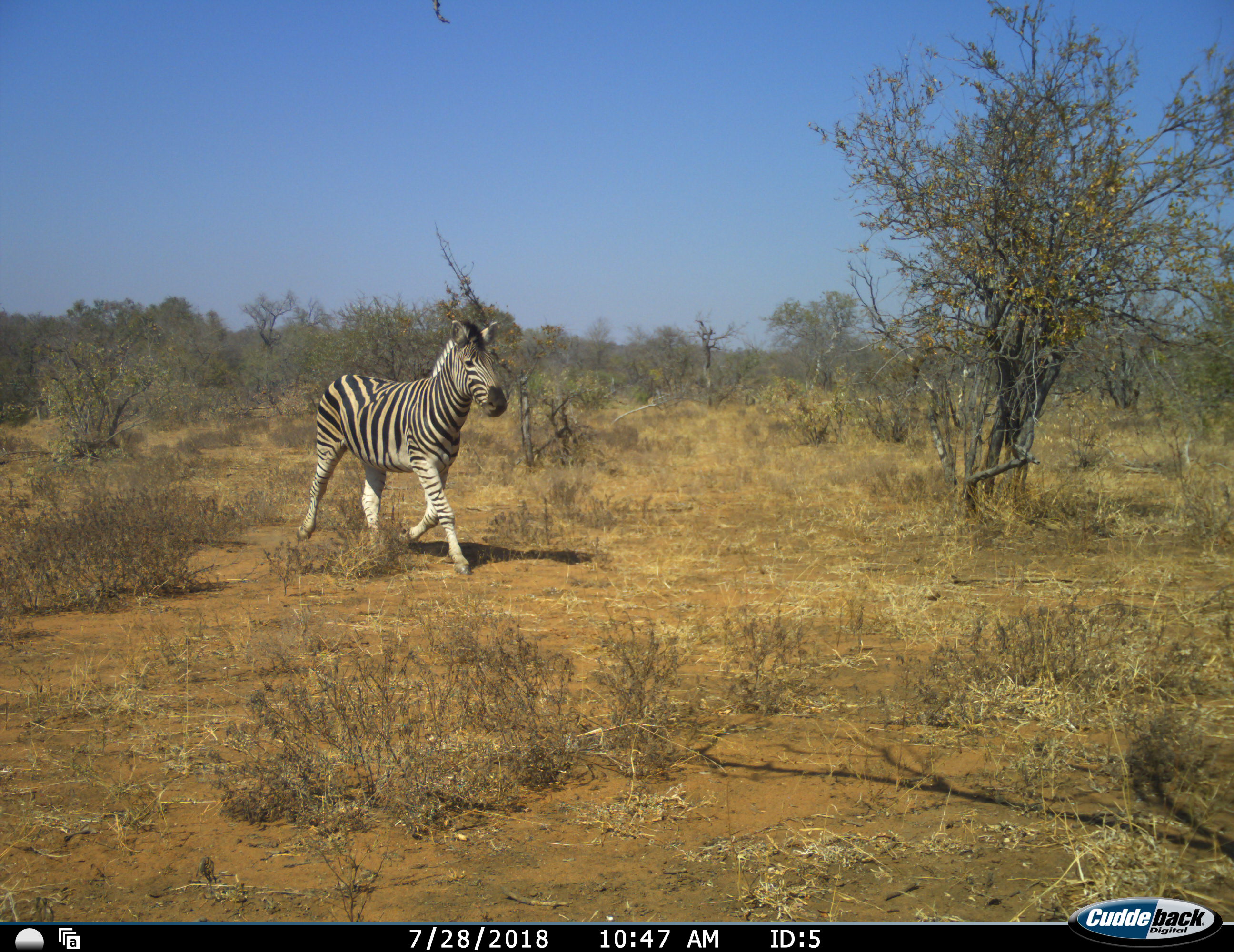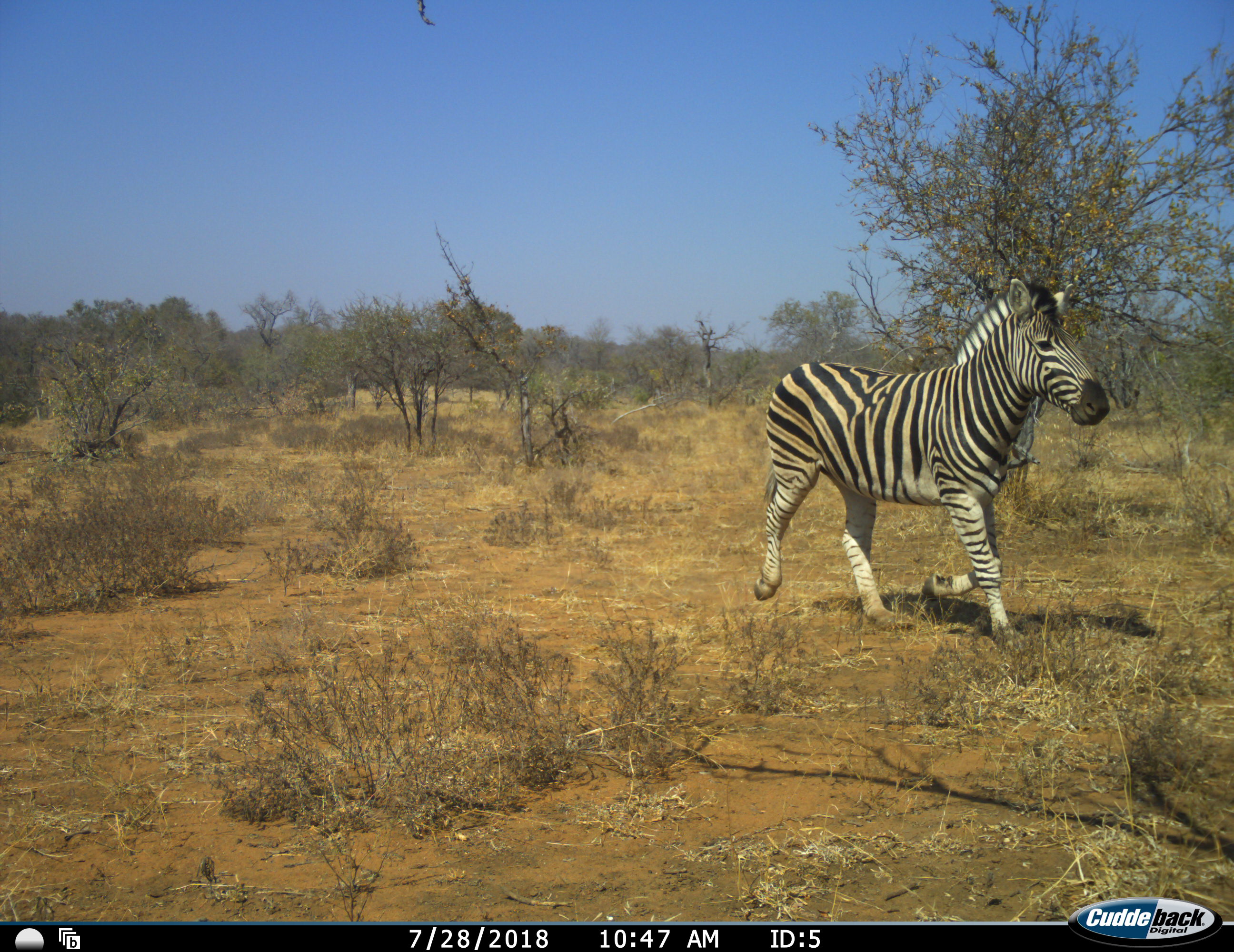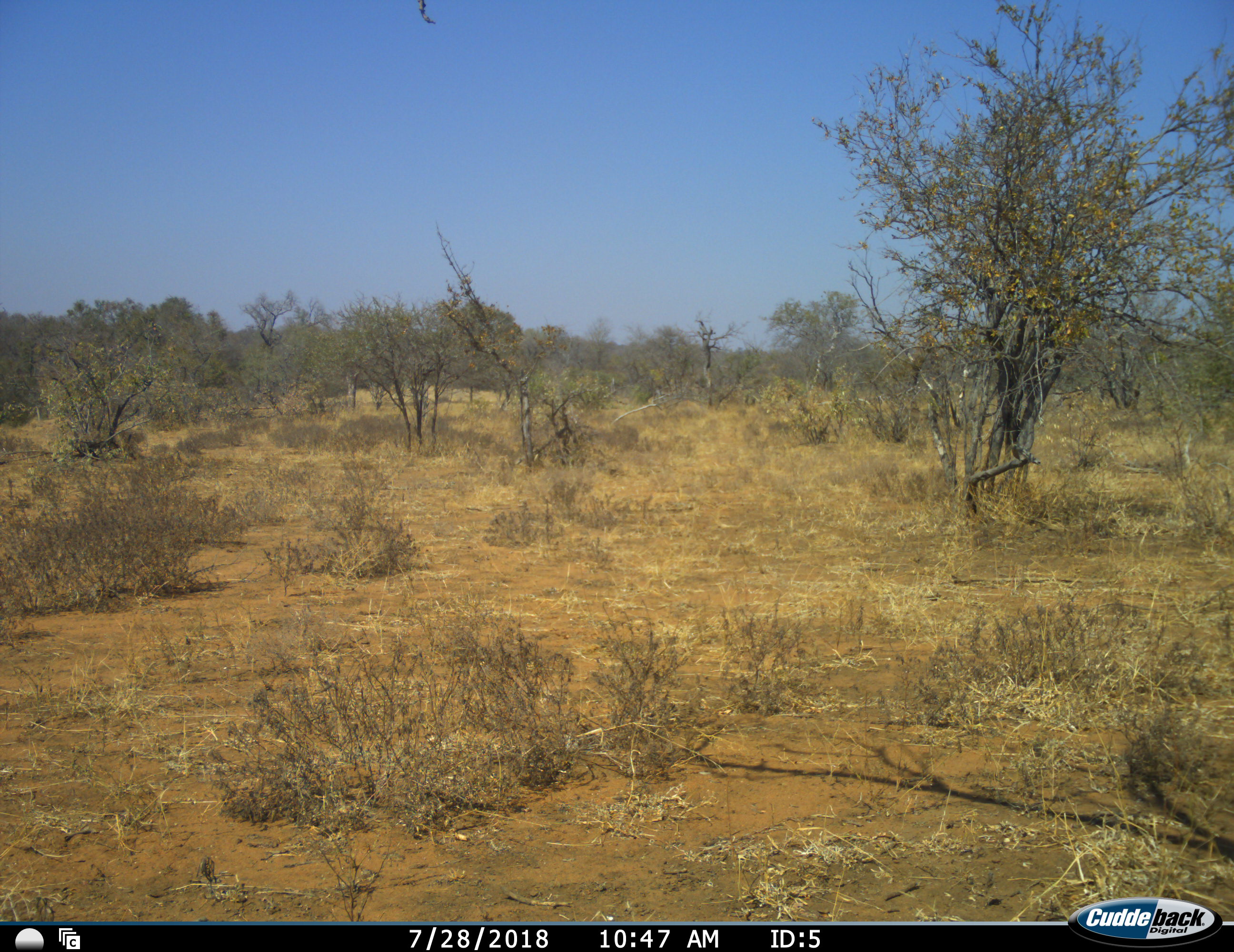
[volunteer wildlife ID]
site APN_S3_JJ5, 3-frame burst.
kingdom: Animalia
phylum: Chordata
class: Mammalia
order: Perissodactyla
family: Equidae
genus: Equus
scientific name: Equus quagga burchellii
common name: burchell's zebra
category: zebraburchells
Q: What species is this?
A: Zebraburchells (burchell's zebra) (Equus quagga burchellii).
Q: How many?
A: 1.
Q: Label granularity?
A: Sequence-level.